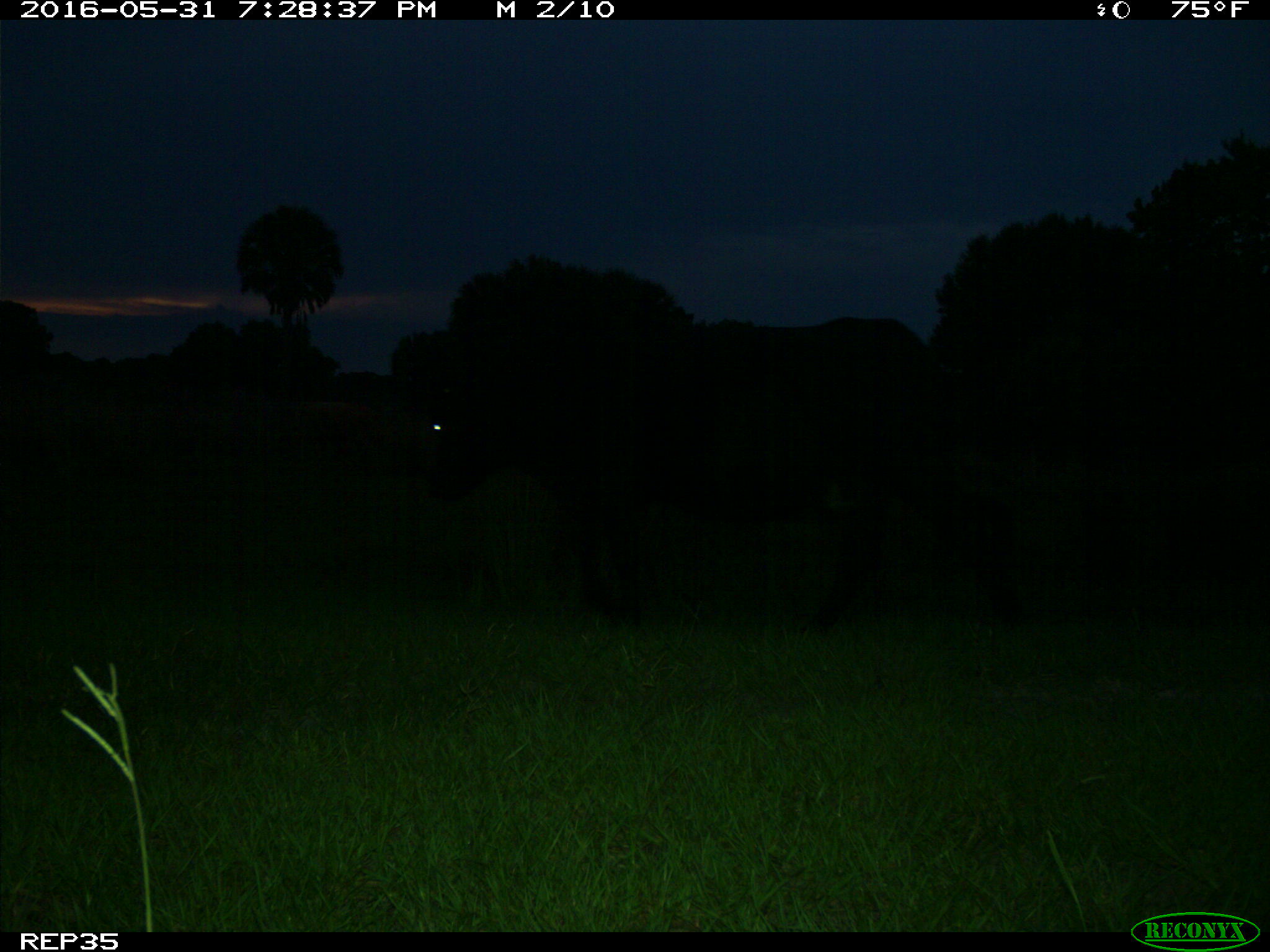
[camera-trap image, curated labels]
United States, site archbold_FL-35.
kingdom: Animalia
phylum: Chordata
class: Mammalia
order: Artiodactyla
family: Bovidae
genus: Bos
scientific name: Bos taurus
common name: domestic cow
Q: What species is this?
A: Bos taurus (domestic cow).